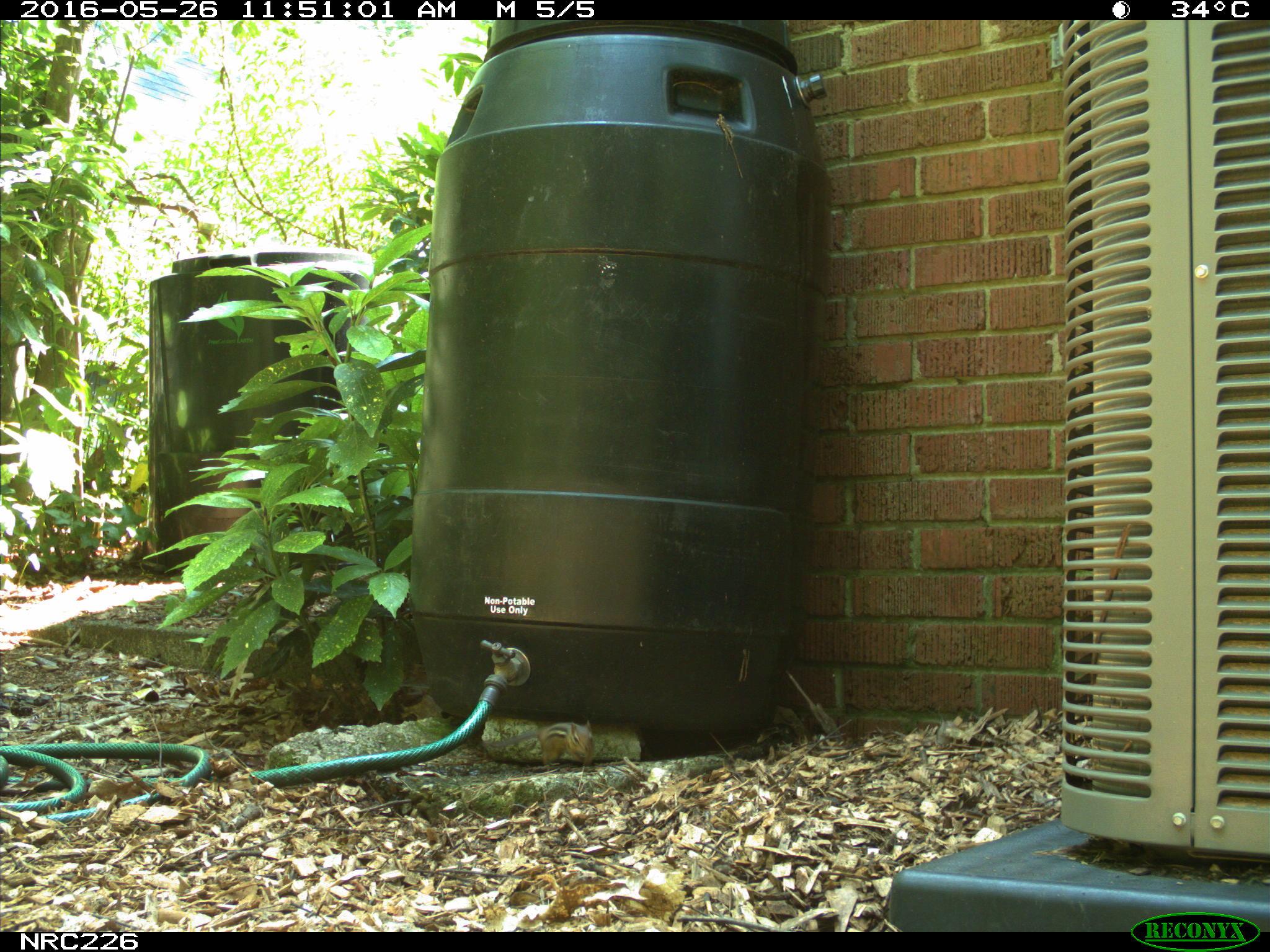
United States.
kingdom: Animalia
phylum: Chordata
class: Mammalia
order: Rodentia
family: Sciuridae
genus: Tamias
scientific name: Tamias striatus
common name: eastern chipmunk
Eastern Chipmunk (Tamias striatus).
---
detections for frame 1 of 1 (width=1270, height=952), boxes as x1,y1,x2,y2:
Eastern Chipmunk: 520,713,602,767